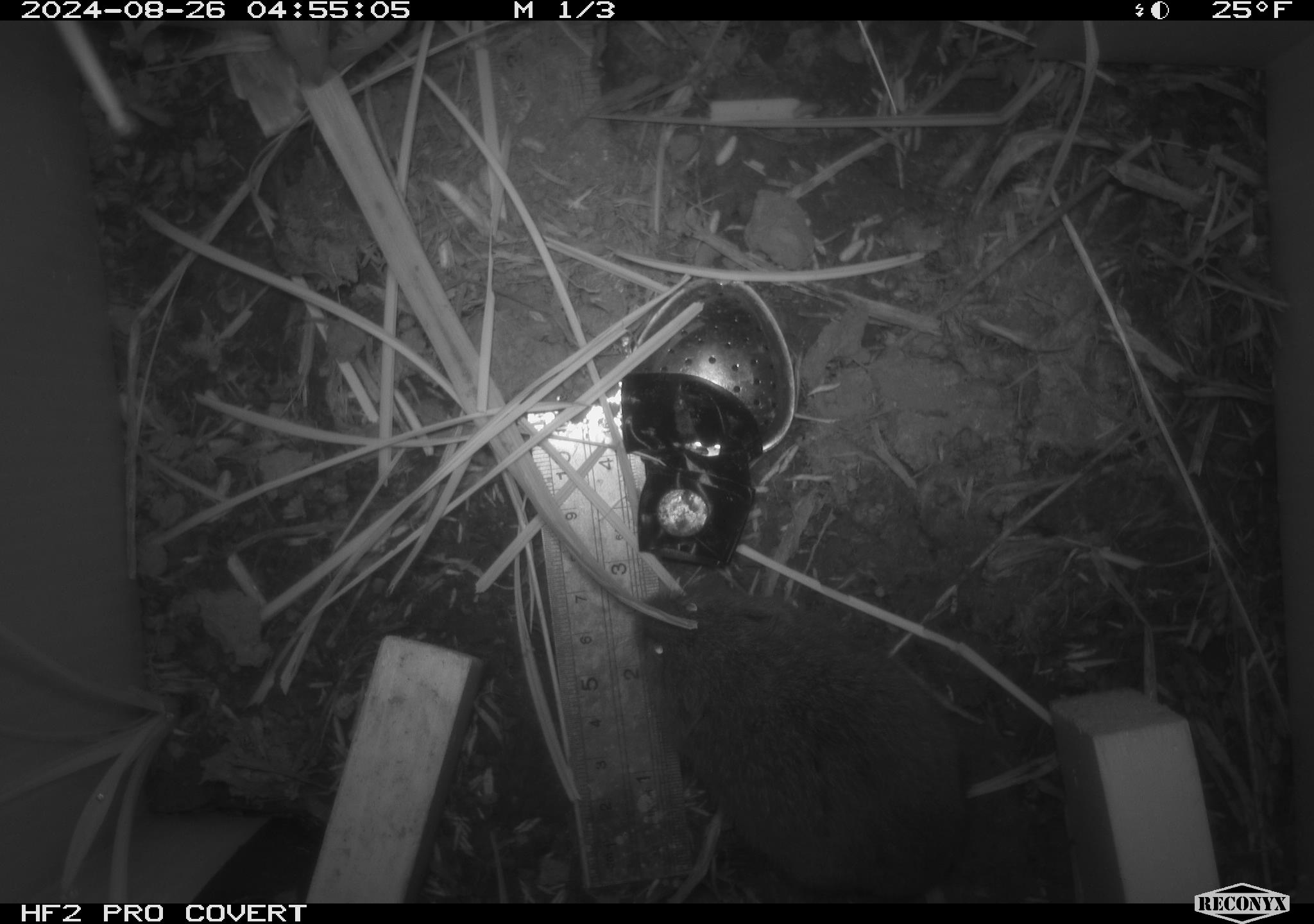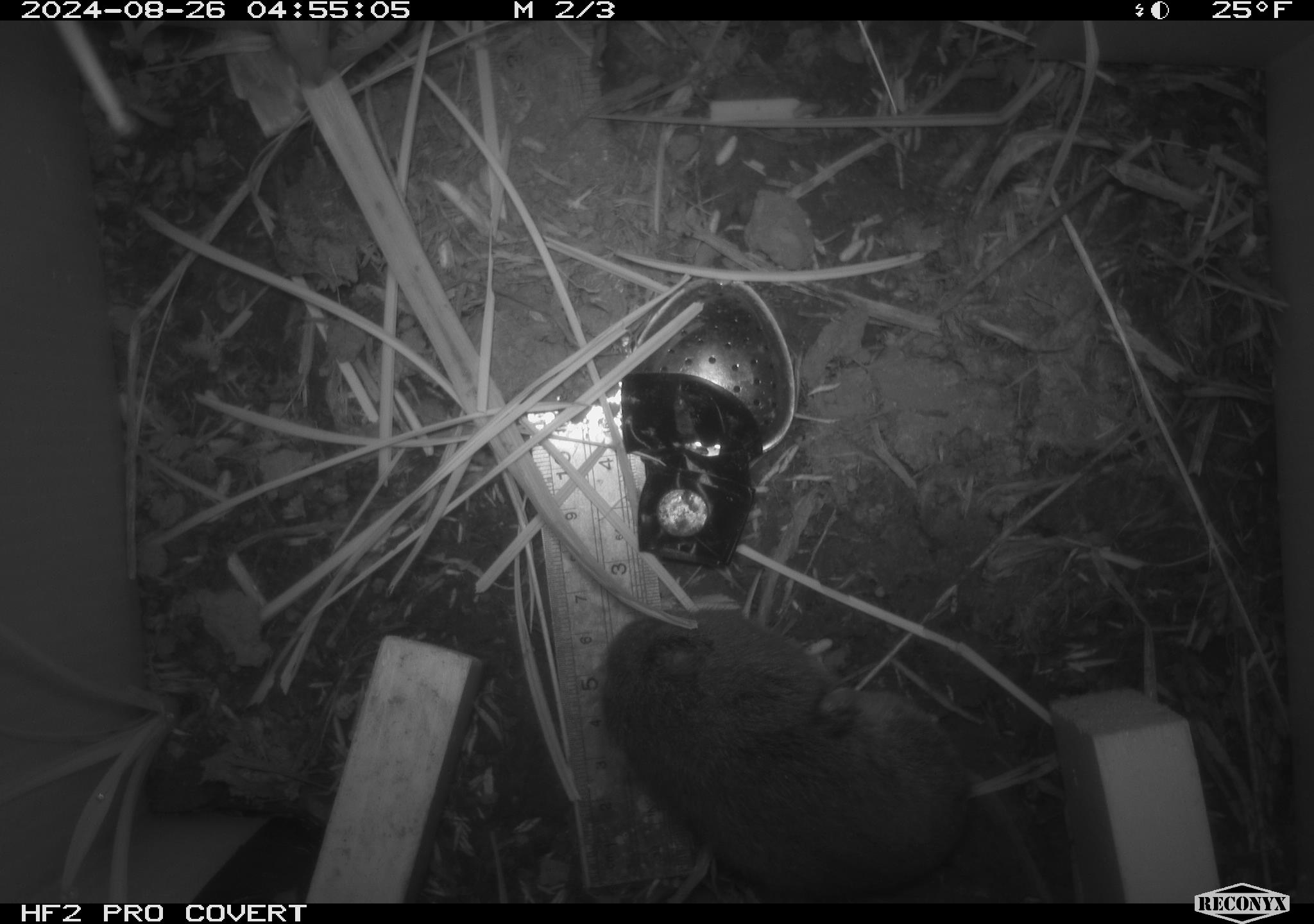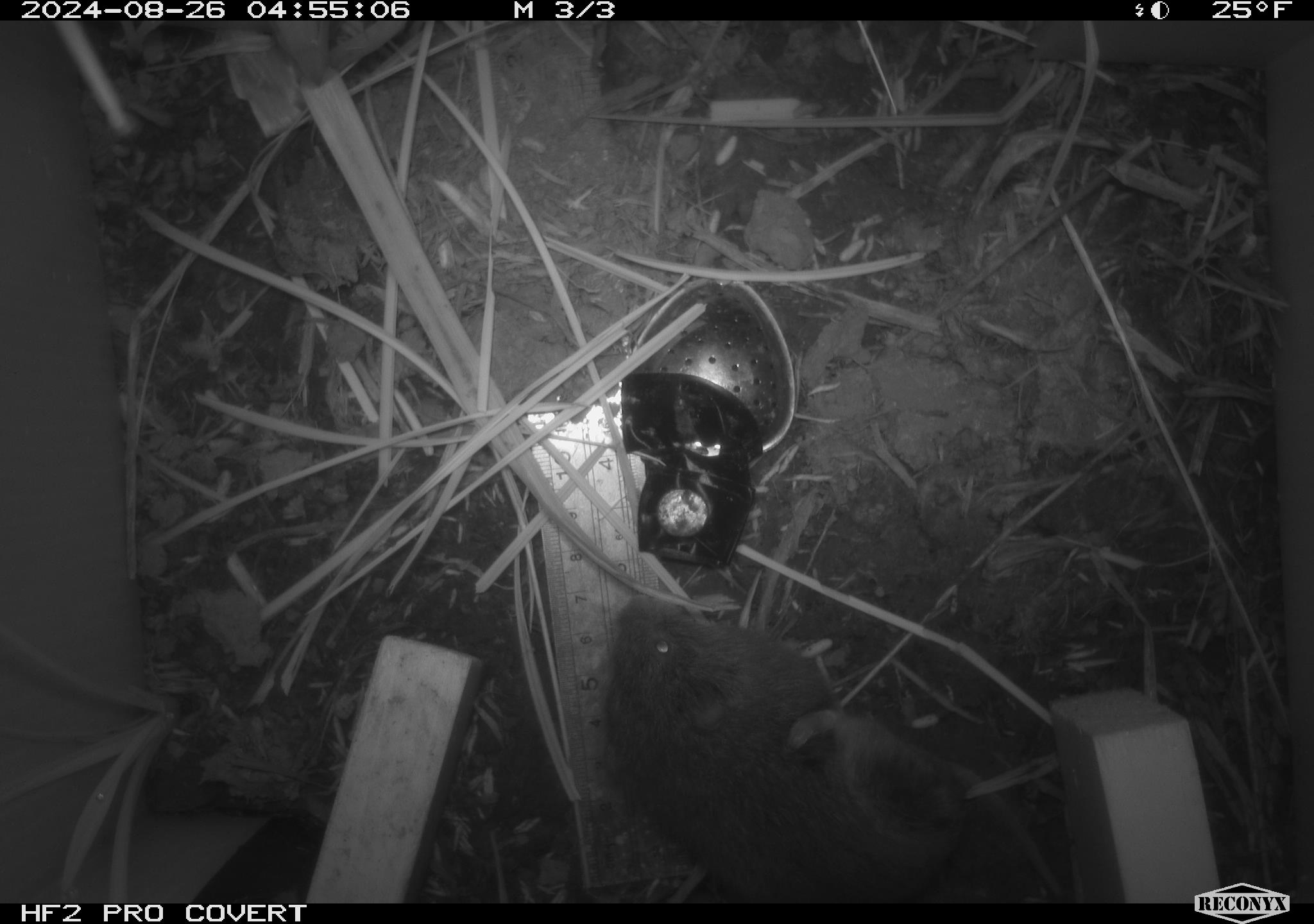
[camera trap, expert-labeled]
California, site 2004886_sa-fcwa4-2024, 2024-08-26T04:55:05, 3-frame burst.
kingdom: Animalia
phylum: Chordata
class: Mammalia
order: Rodentia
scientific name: Rodentia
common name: rodent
Rodent (Rodentia).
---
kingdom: Animalia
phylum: Chordata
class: Mammalia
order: Rodentia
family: Cricetidae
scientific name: Arvicolinae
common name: voles, lemmings, and muskrats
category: arvicolinae subfamily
Arvicolinae subfamily (voles, lemmings, and muskrats) (Arvicolinae).